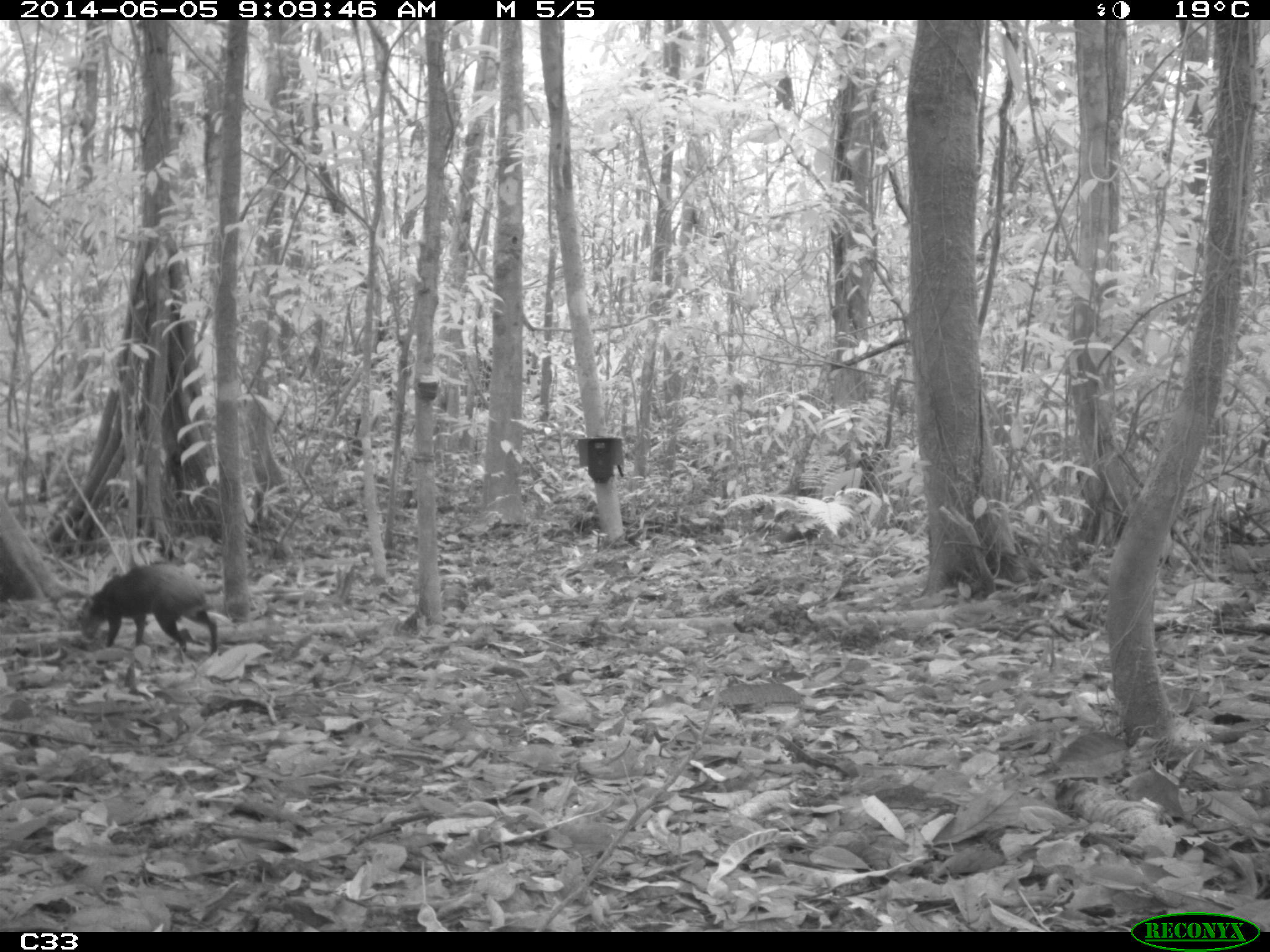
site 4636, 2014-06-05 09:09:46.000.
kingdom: Animalia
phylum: Chordata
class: Mammalia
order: Rodentia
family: Dasyproctidae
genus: Dasyprocta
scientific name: Dasyprocta leporina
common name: red-rumped agouti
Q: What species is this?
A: Dasyprocta leporina (red-rumped agouti).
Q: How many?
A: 1.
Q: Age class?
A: Adult.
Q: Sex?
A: Male.